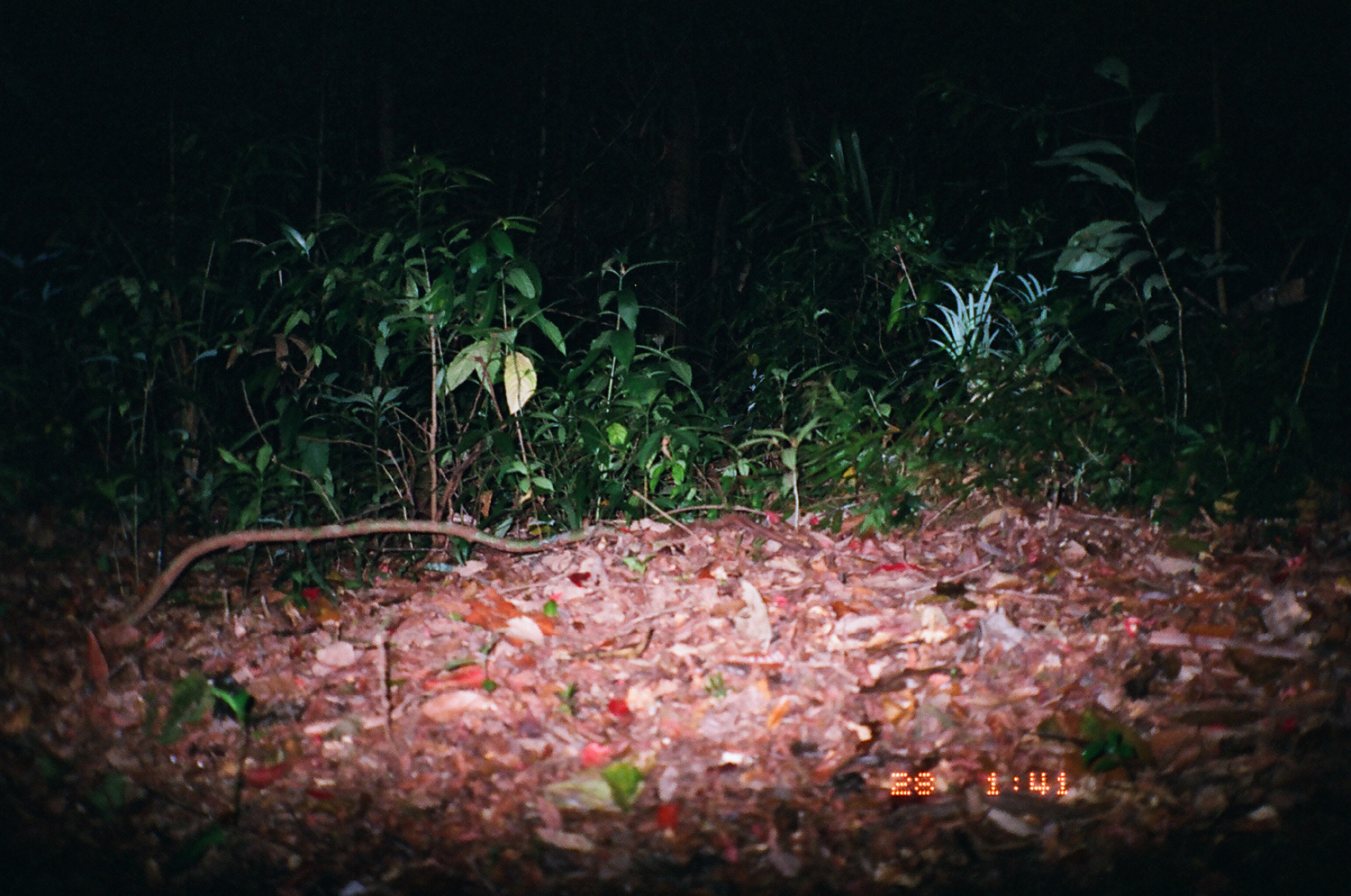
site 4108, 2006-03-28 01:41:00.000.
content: unidentified animal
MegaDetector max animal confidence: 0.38